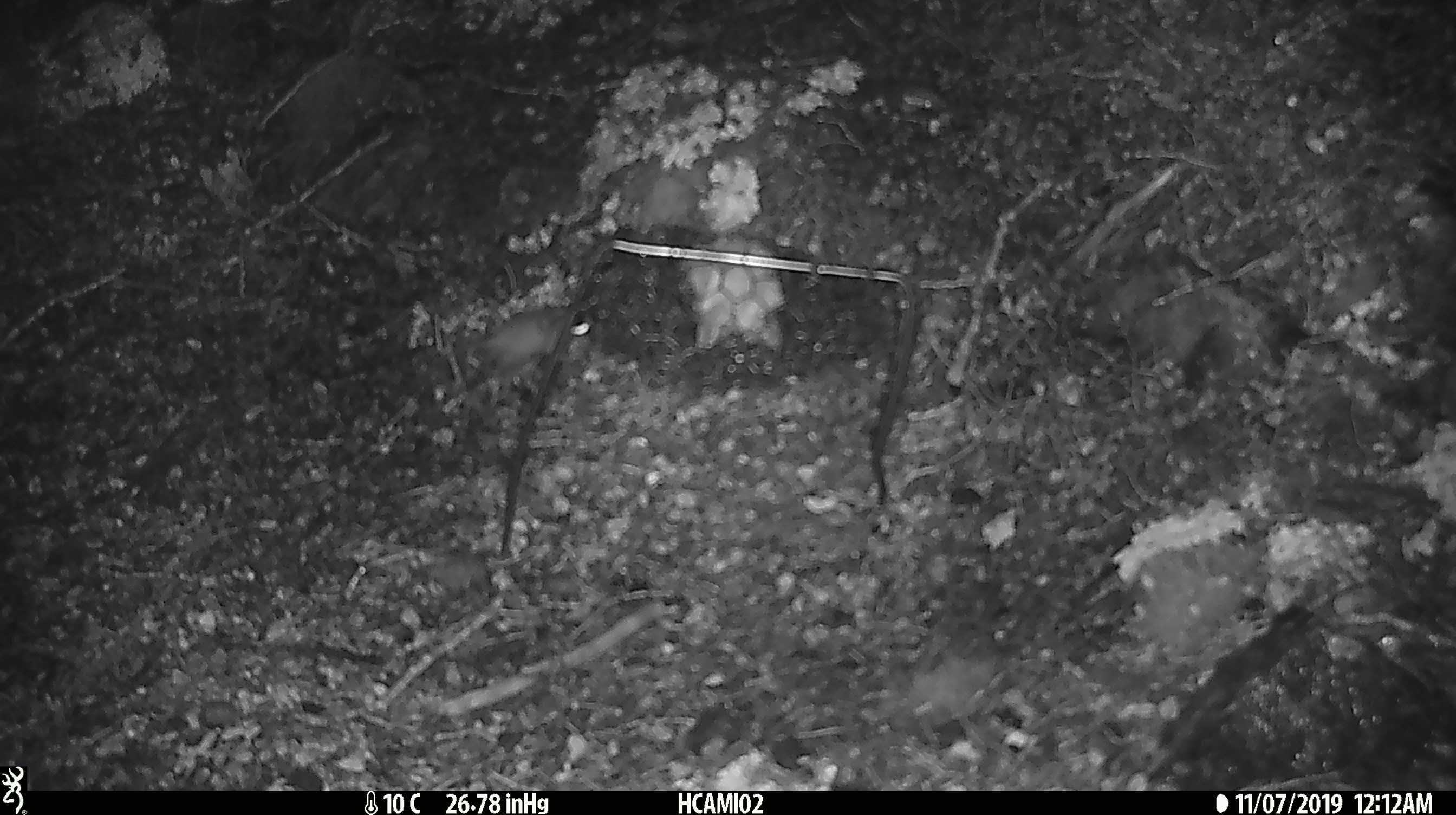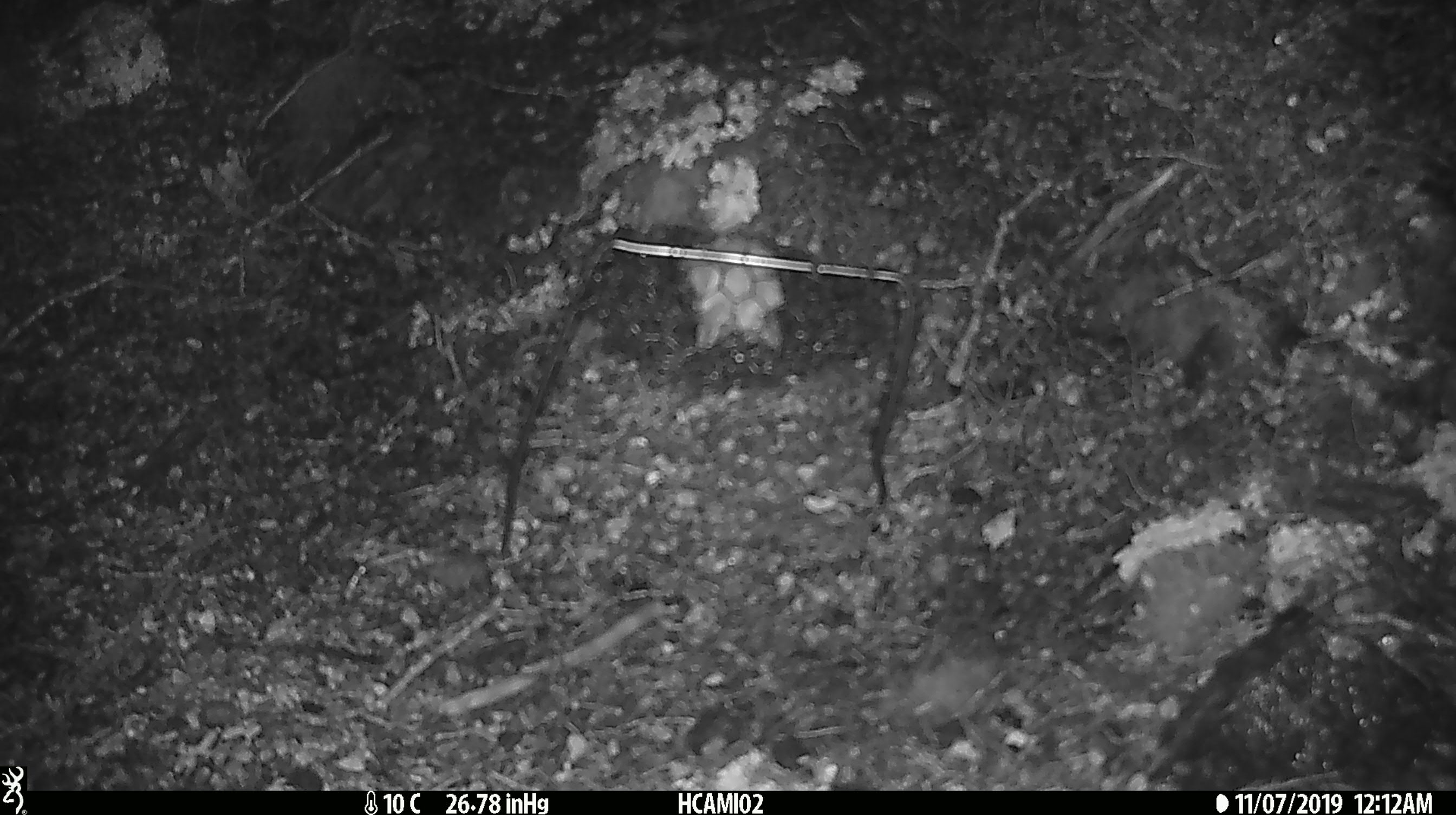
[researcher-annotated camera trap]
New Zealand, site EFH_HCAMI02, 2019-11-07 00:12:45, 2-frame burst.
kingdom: Animalia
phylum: Chordata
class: Mammalia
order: Rodentia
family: Muridae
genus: Mus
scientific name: Mus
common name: mouse